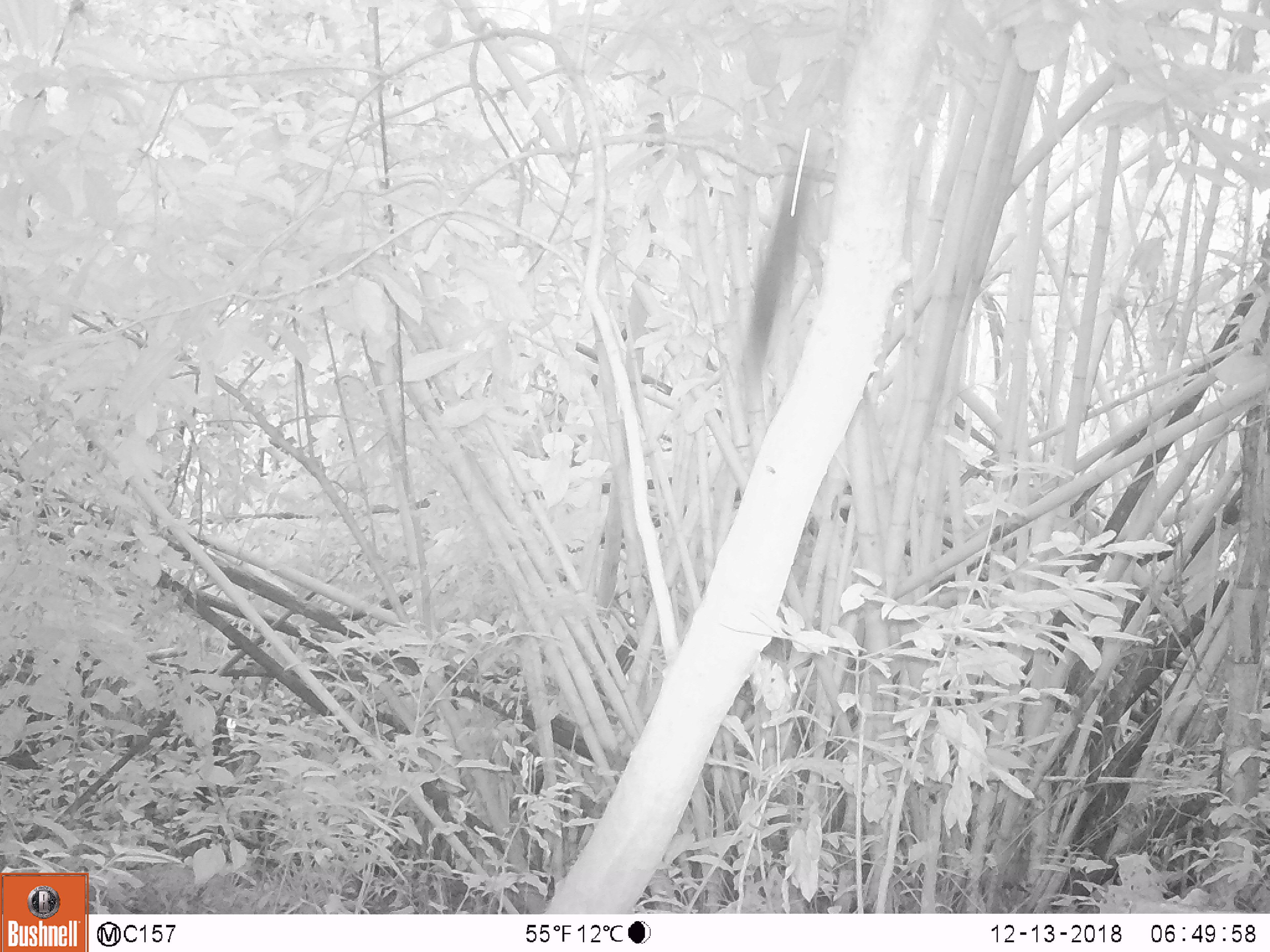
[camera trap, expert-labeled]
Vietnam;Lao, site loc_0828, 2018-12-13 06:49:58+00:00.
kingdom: Animalia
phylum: Chordata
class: Mammalia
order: Rodentia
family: Sciuridae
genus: Sciurus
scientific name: Sciurus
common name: squirrel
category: unidentified squirrel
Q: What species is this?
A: Unidentified squirrel (squirrel) (Sciurus).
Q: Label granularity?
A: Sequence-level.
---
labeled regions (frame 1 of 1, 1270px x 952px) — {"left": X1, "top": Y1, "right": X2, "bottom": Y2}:
unidentified squirrel: {"left": 745, "top": 127, "right": 813, "bottom": 392}